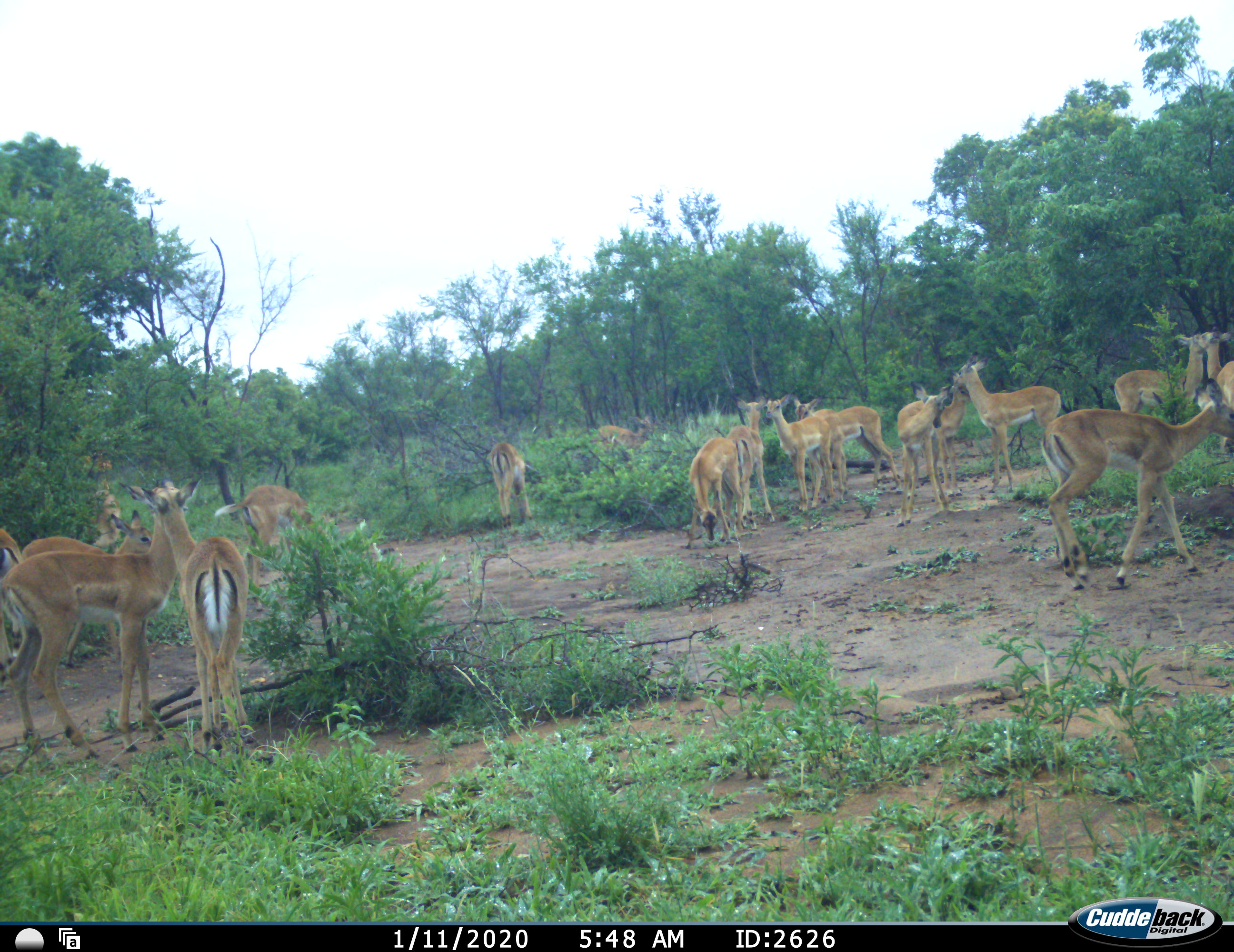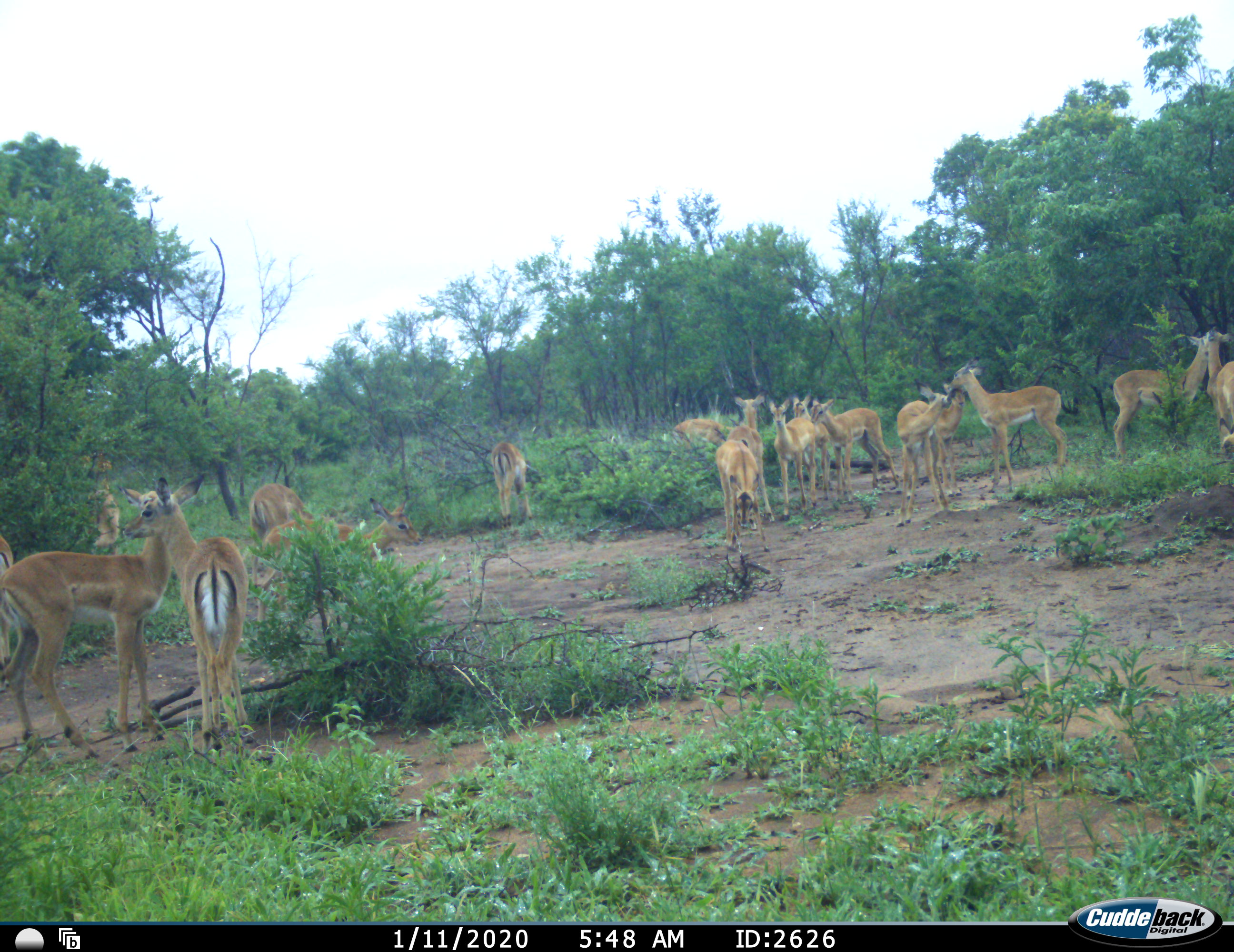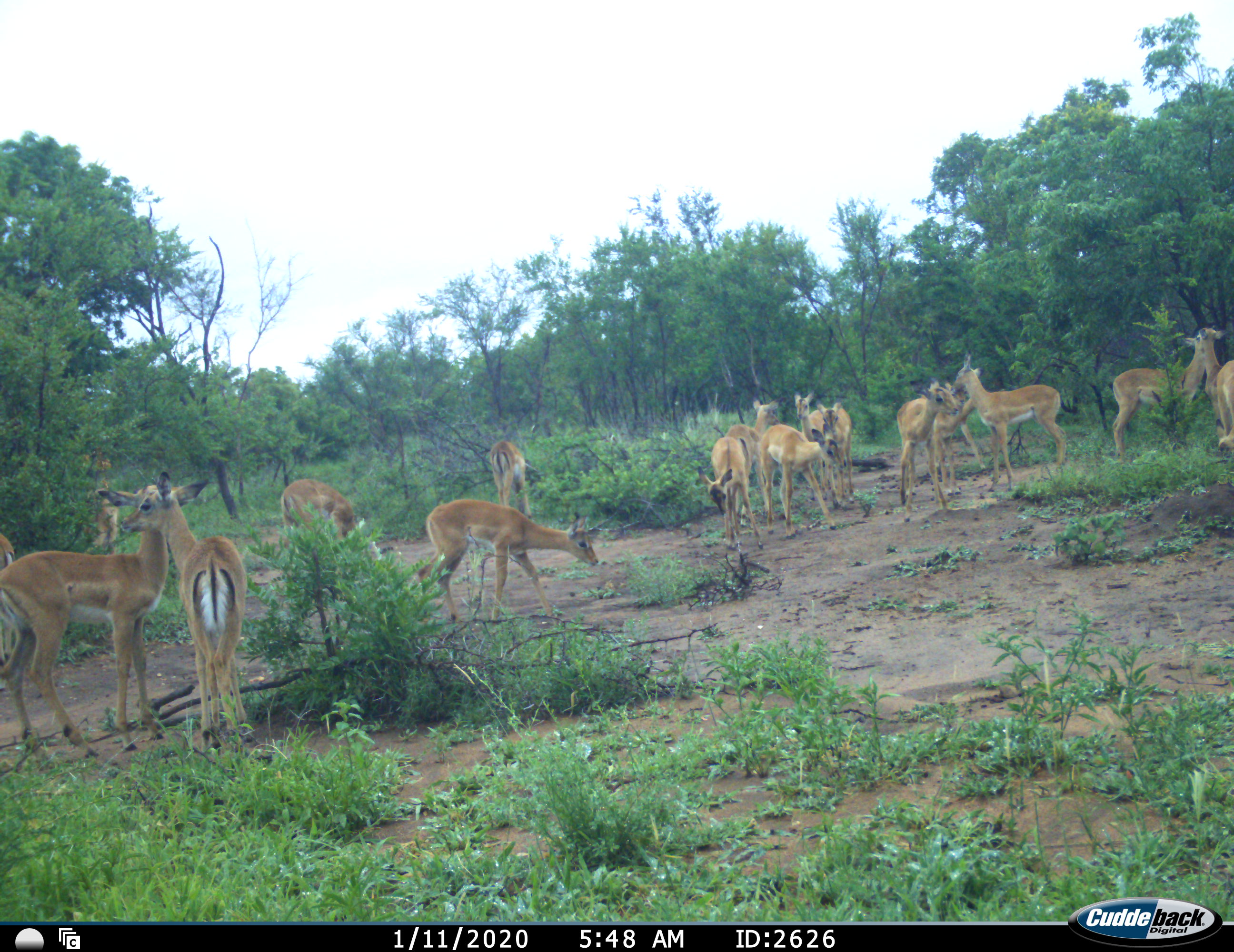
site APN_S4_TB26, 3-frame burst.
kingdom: Animalia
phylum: Chordata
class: Mammalia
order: Artiodactyla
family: Bovidae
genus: Aepyceros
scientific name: Aepyceros melampus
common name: impala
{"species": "impala (Aepyceros melampus)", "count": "11-50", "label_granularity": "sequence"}